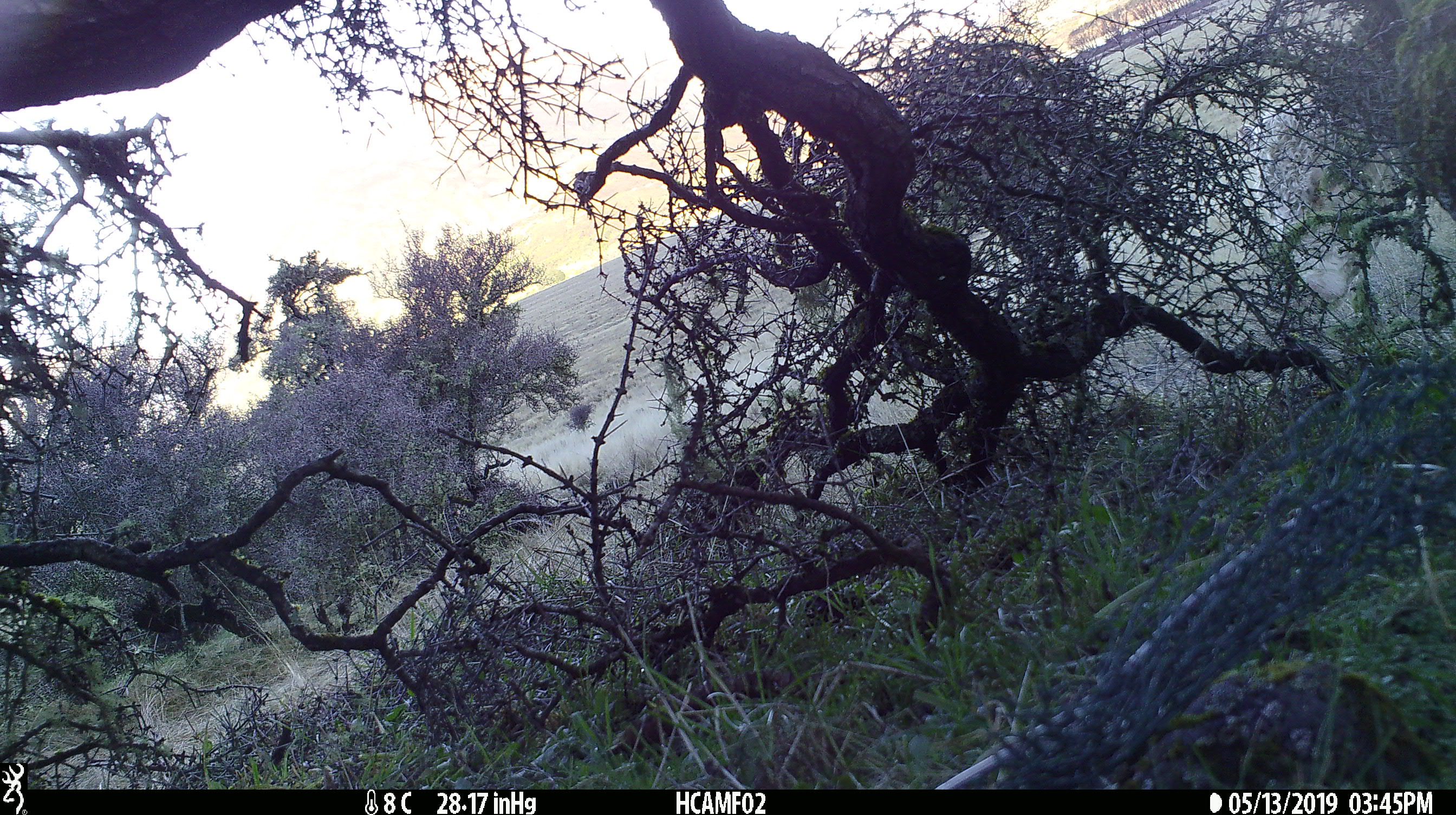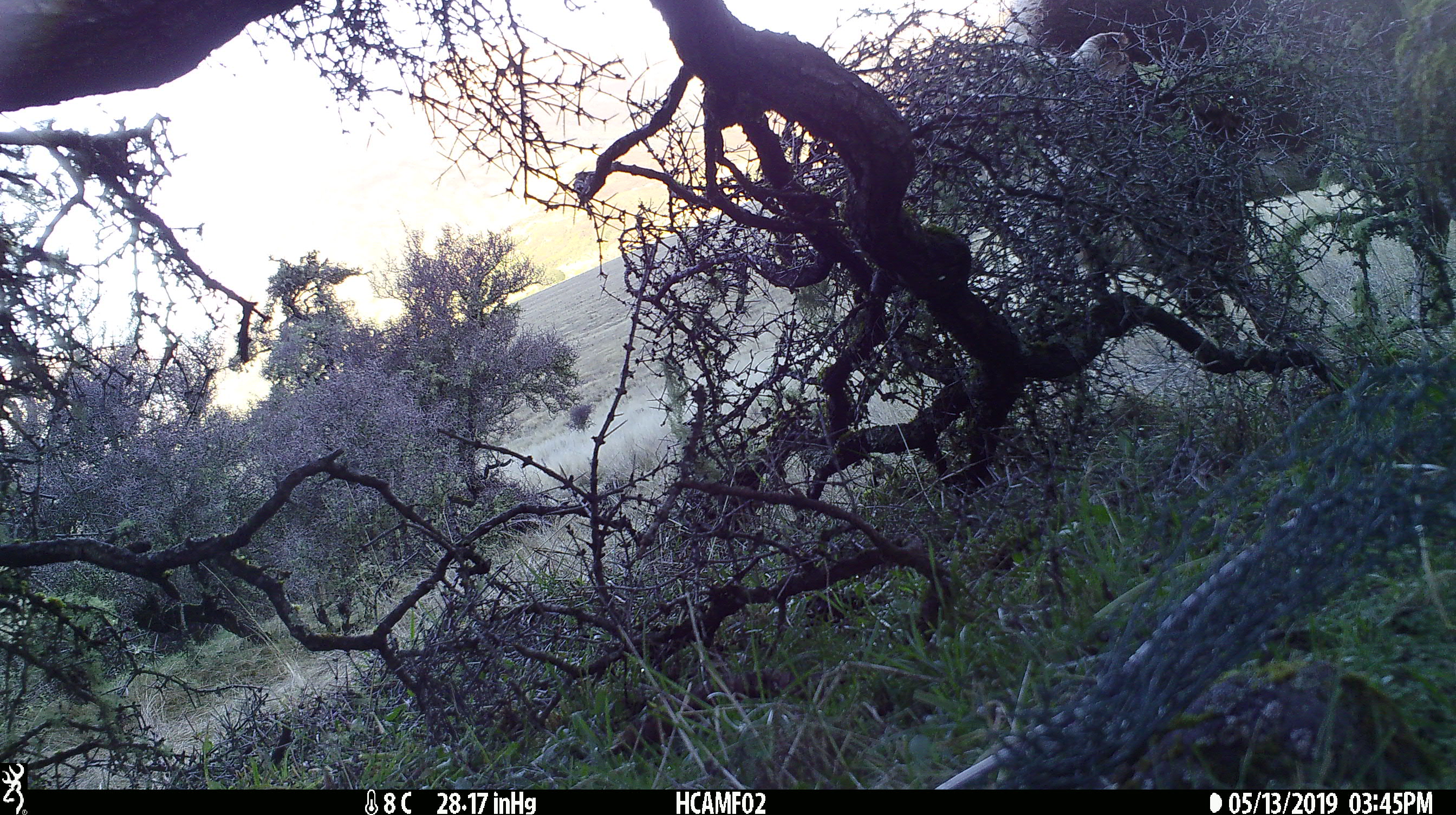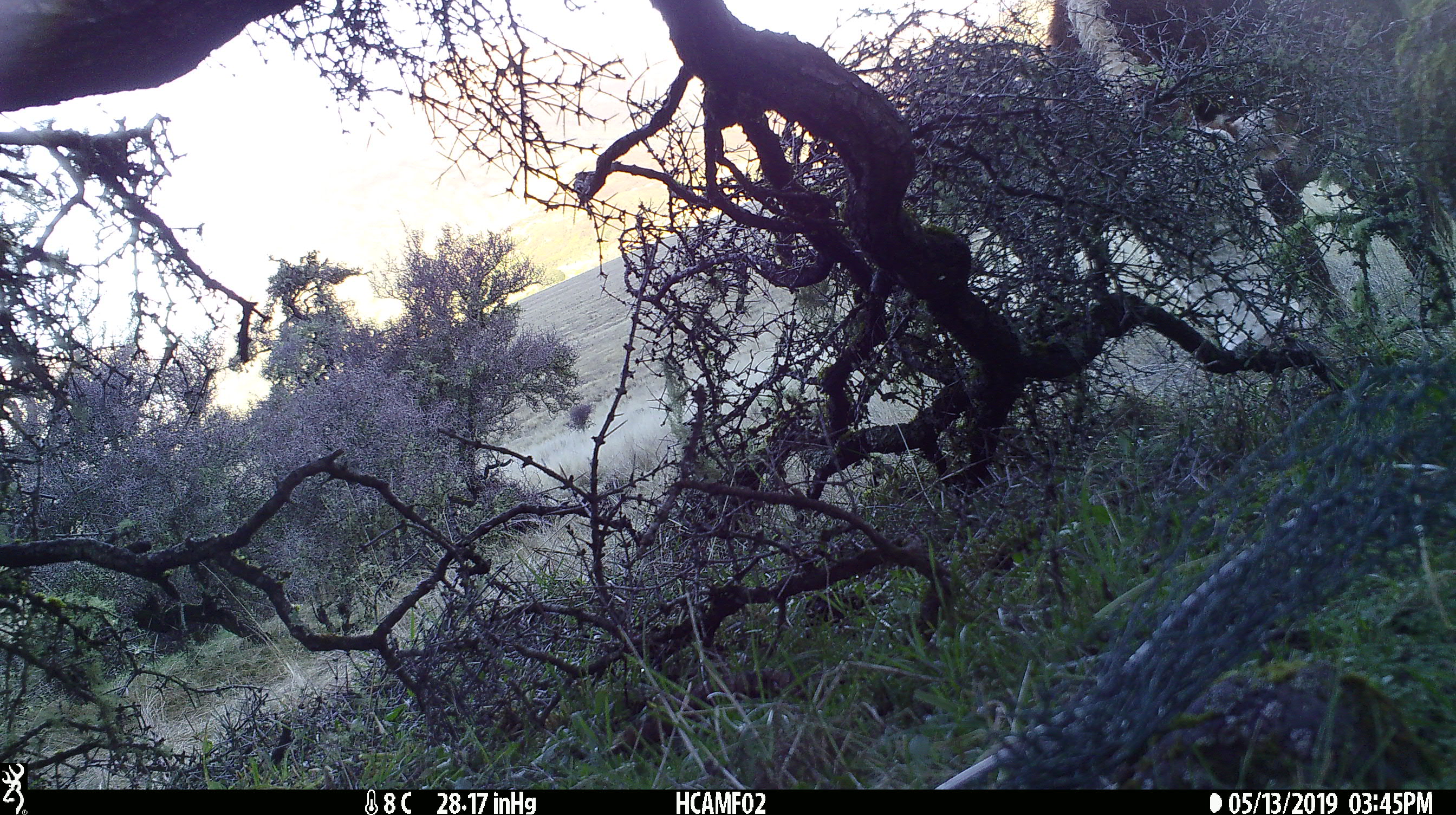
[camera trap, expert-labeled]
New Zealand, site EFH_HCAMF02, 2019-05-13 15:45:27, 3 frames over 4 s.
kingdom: Animalia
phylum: Chordata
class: Mammalia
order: Artiodactyla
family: Bovidae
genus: Bos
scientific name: Bos taurus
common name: domestic cow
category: cow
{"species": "cow (domestic cow) (Bos taurus)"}